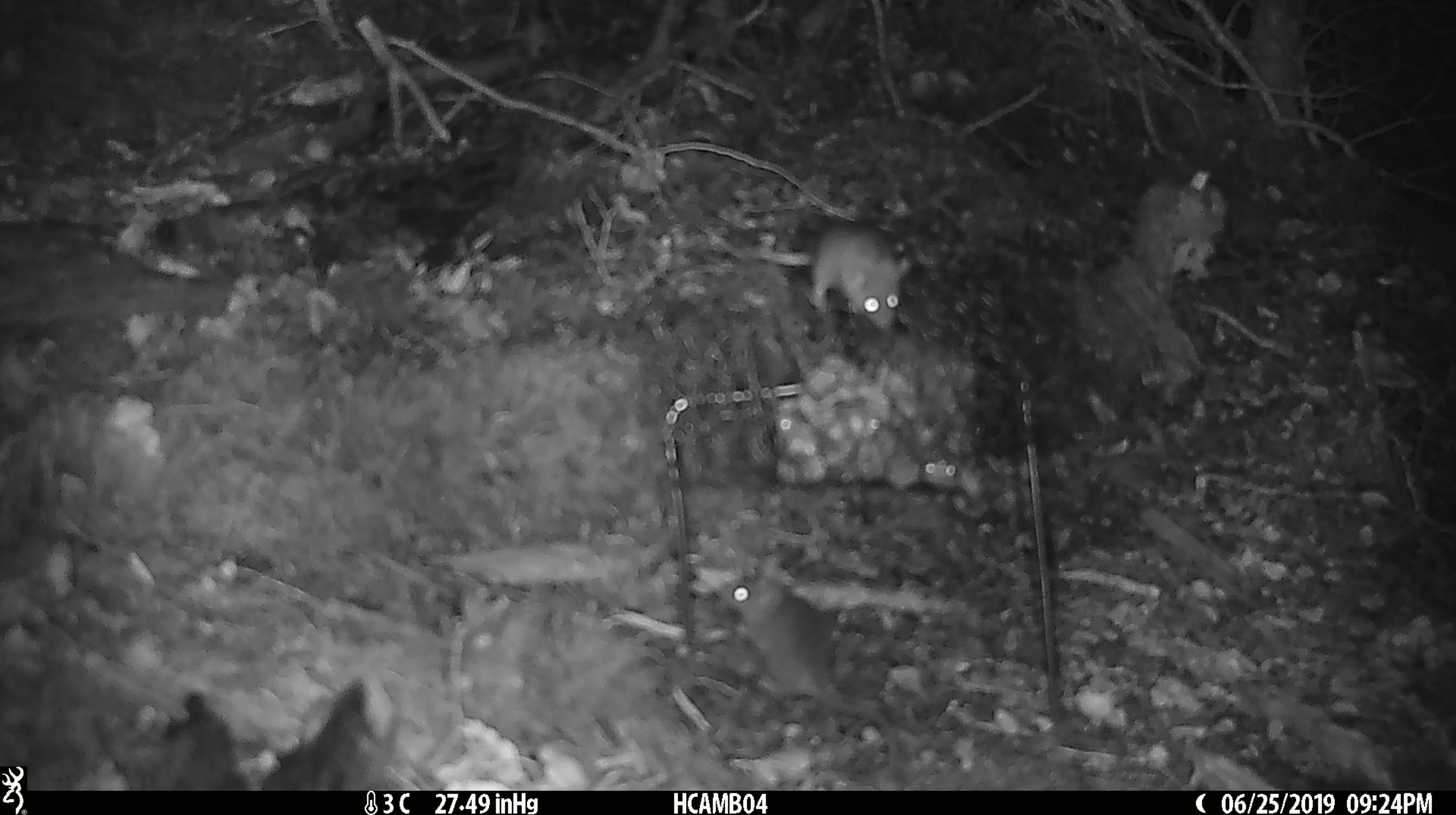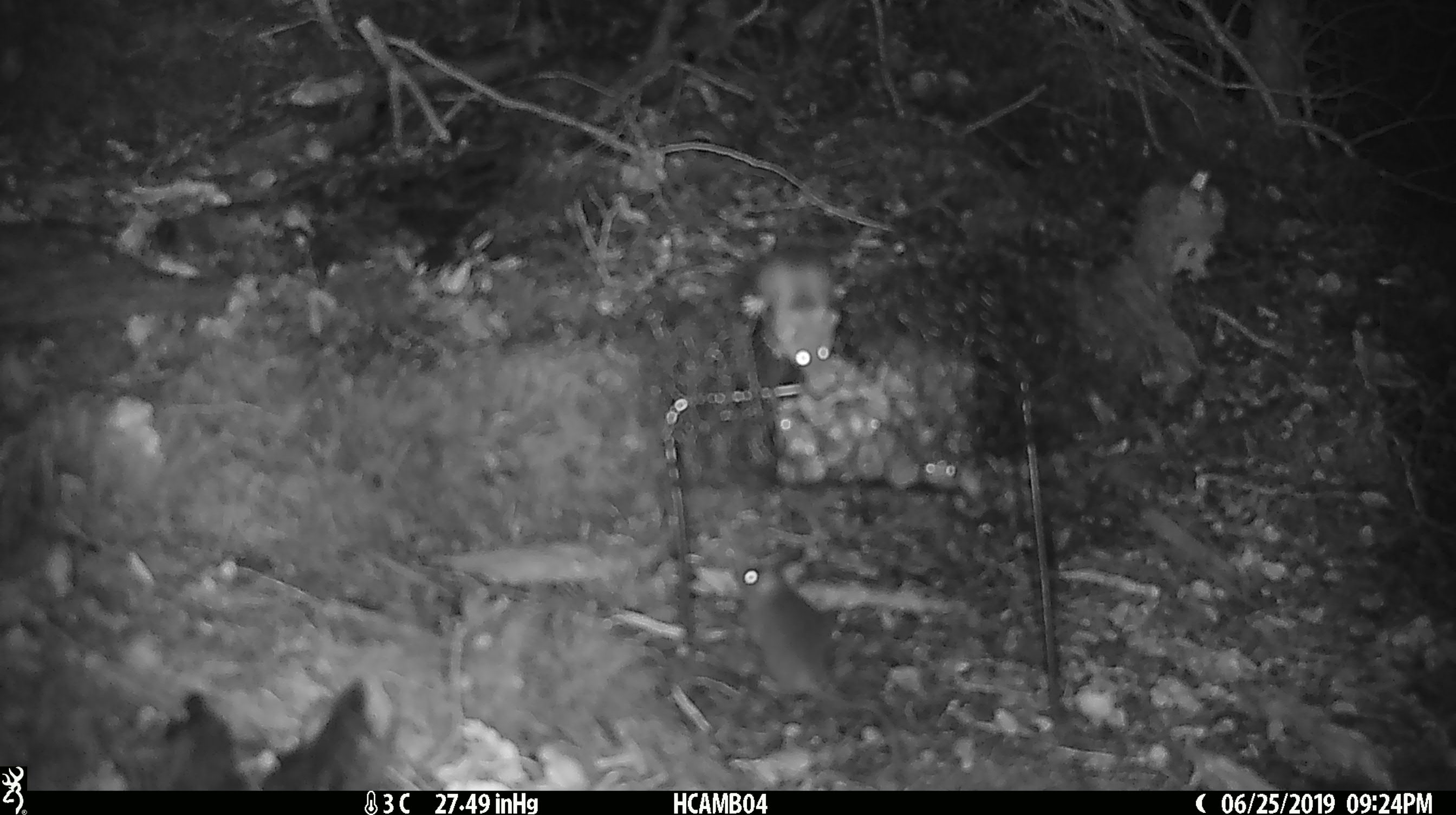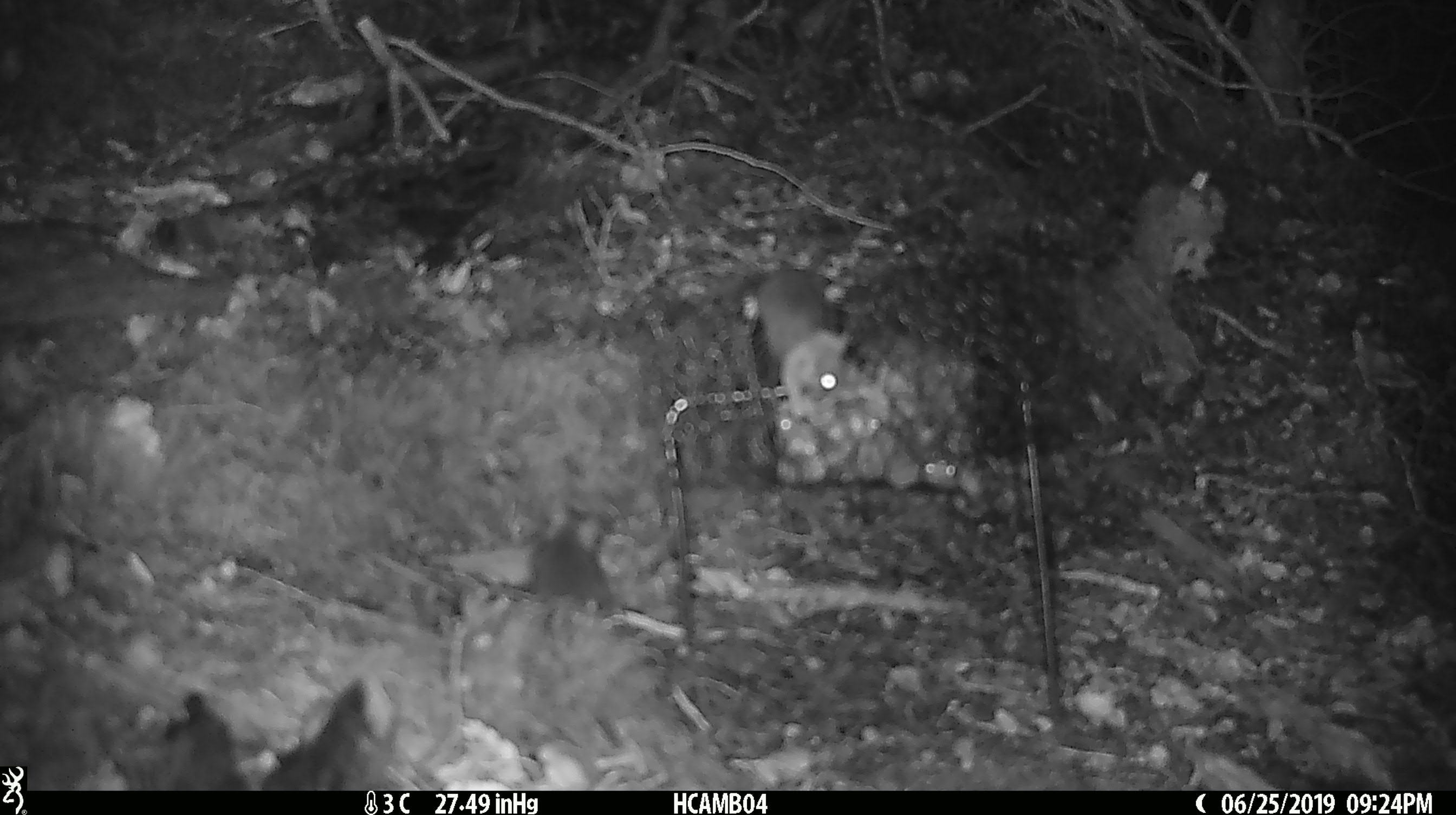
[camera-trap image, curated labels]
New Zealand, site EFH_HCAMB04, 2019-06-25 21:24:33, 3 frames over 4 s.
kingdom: Animalia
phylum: Chordata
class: Mammalia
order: Rodentia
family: Muridae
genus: Mus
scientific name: Mus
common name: mouse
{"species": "mouse (Mus)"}